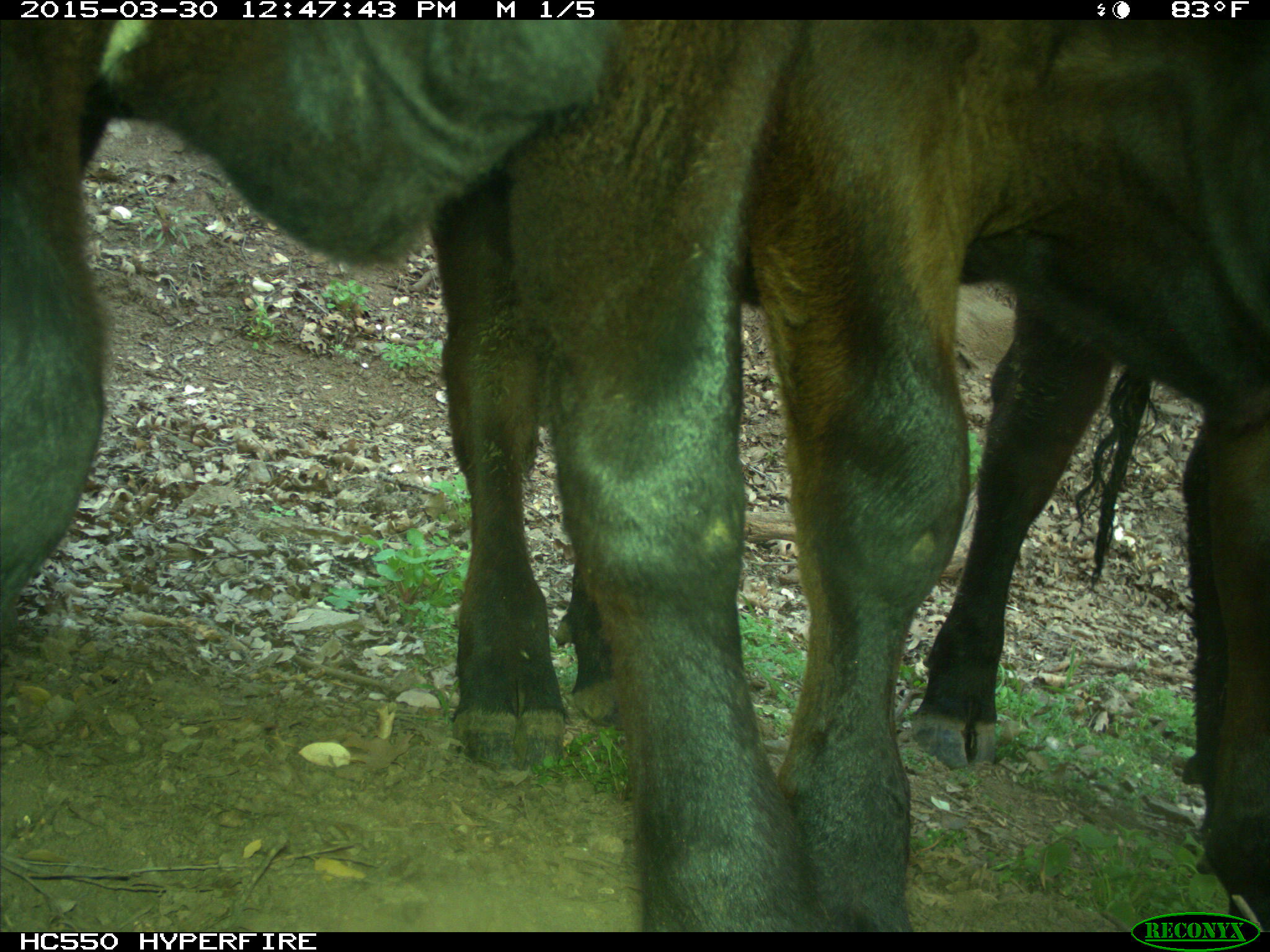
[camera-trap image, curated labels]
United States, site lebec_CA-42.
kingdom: Animalia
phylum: Chordata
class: Mammalia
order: Artiodactyla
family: Bovidae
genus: Bos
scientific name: Bos taurus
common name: domestic cow